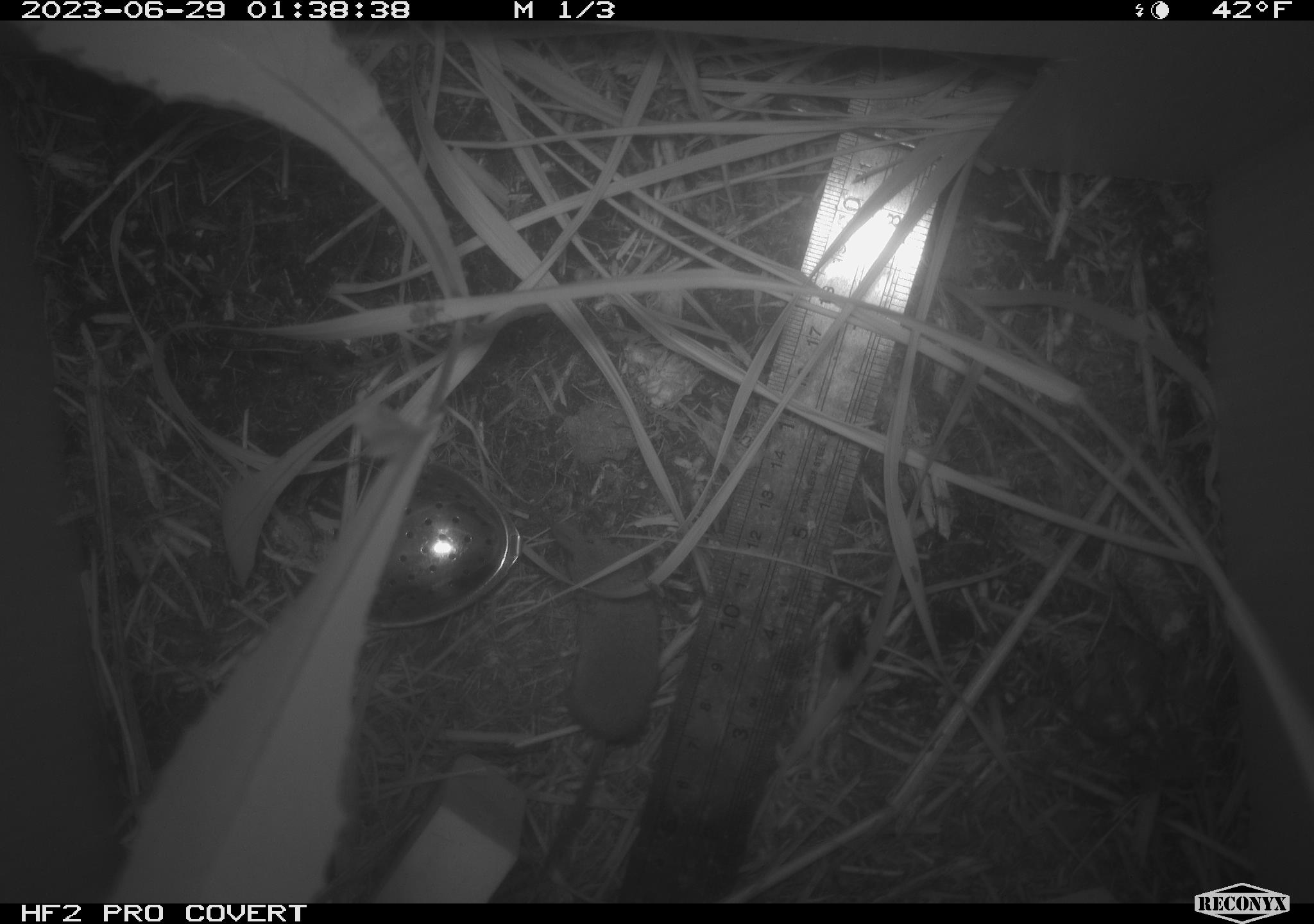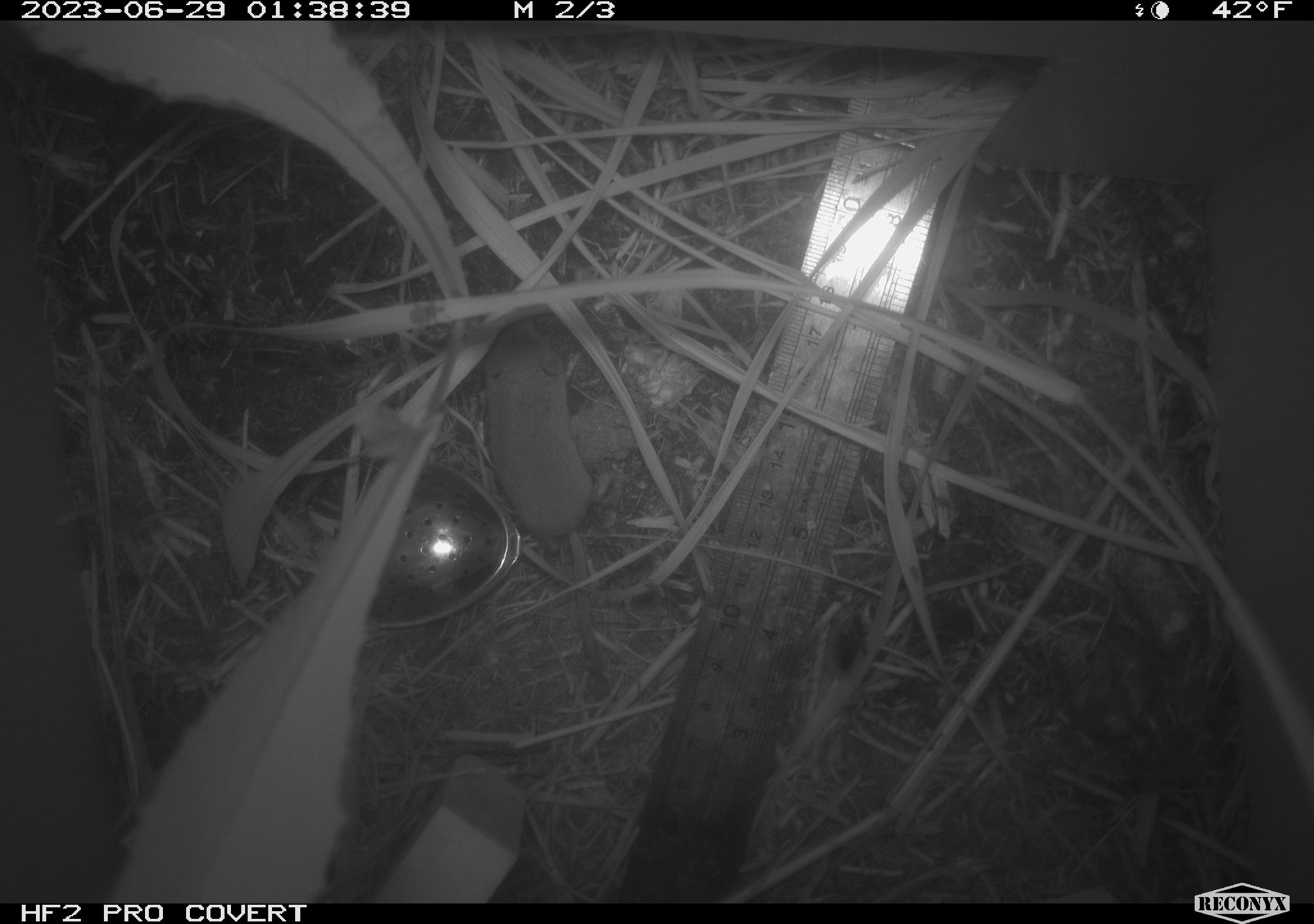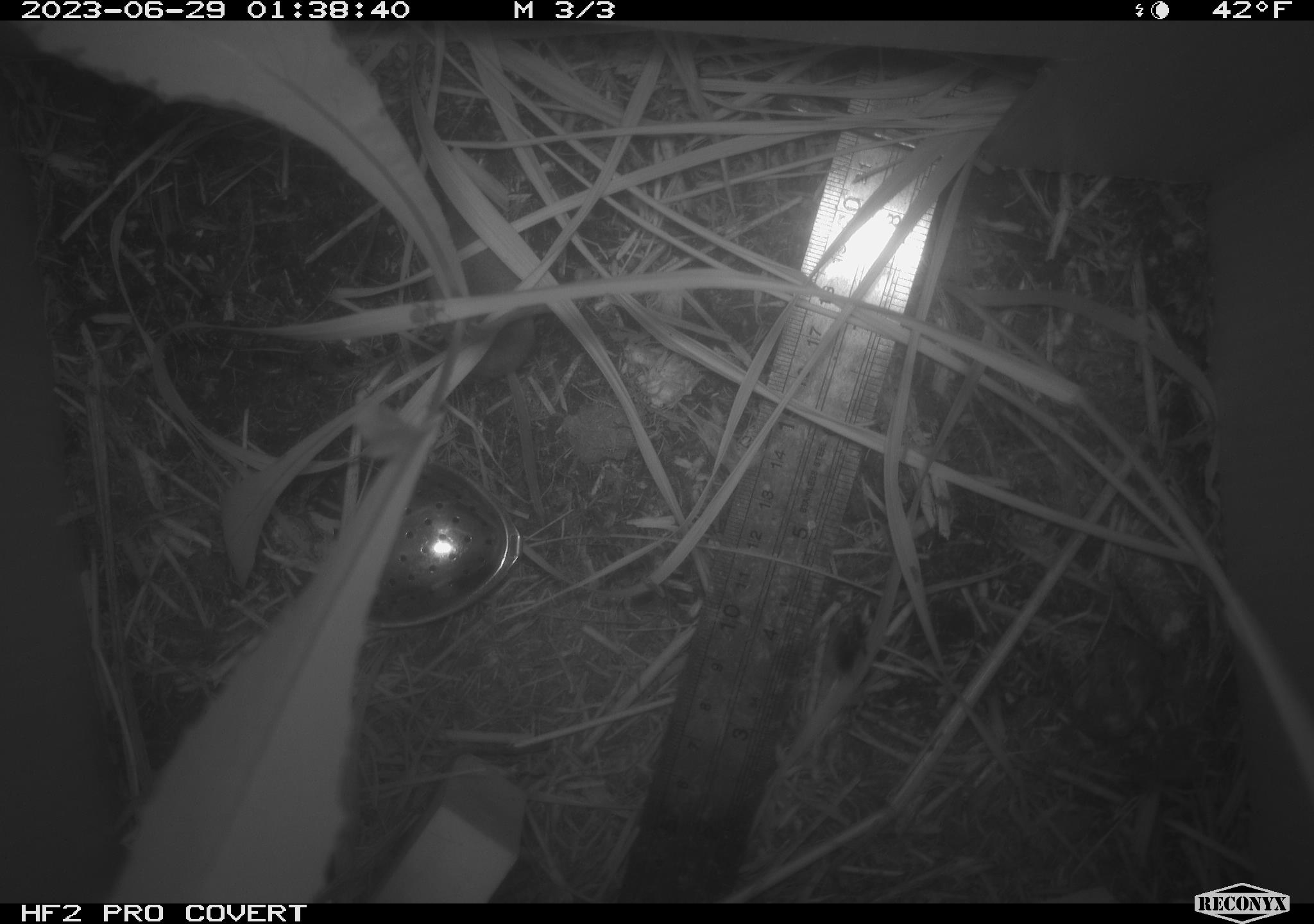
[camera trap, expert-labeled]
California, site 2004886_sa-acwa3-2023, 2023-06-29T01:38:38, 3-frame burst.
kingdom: Animalia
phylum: Chordata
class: Mammalia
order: Eulipotyphla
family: Soricidae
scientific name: Soricidae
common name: shrews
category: soricidae family